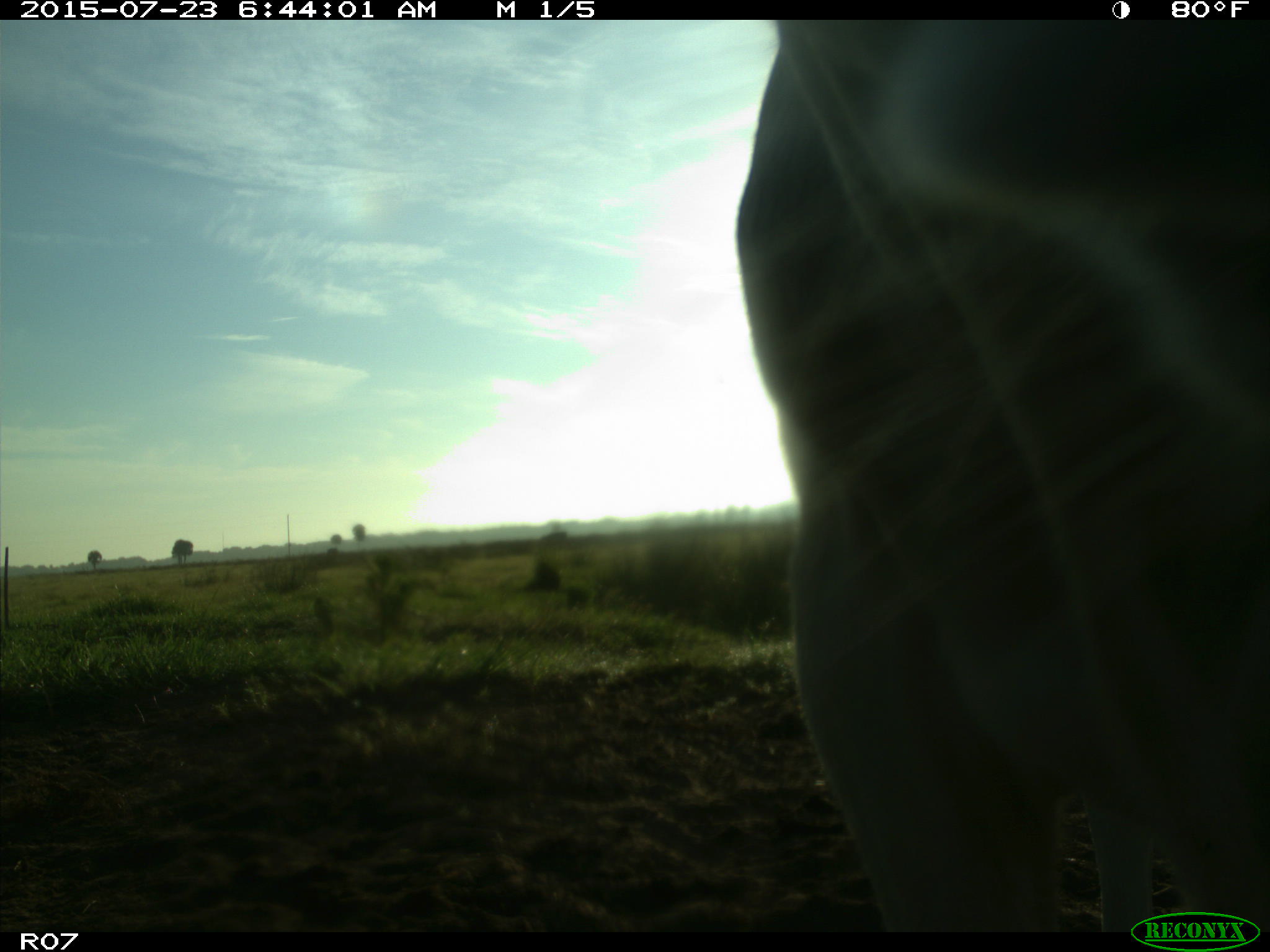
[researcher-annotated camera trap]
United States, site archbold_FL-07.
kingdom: Animalia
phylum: Chordata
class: Mammalia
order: Artiodactyla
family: Bovidae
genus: Bos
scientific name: Bos taurus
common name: domestic cow